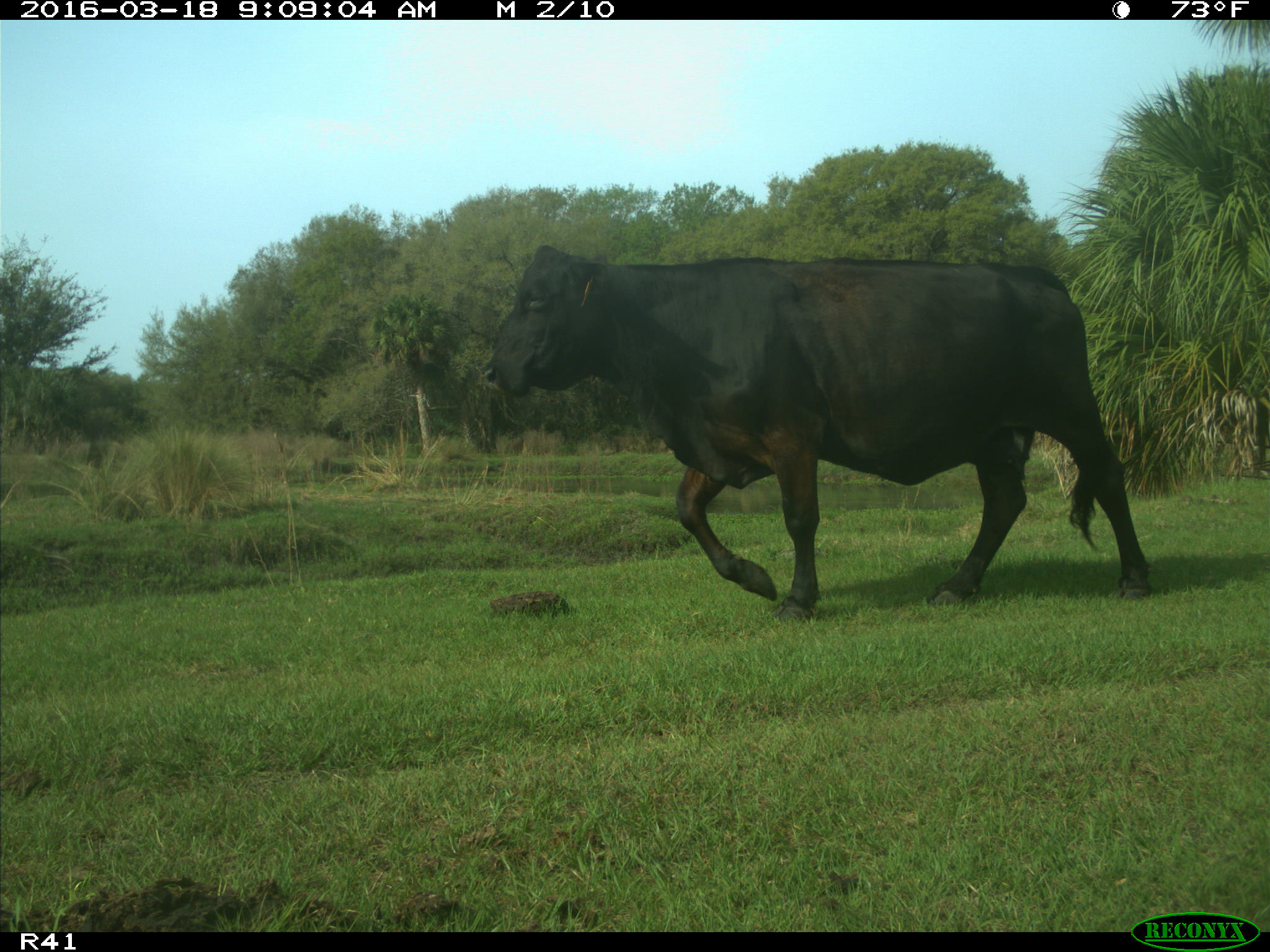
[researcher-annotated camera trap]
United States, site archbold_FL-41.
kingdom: Animalia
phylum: Chordata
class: Mammalia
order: Artiodactyla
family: Bovidae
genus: Bos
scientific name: Bos taurus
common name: domestic cow